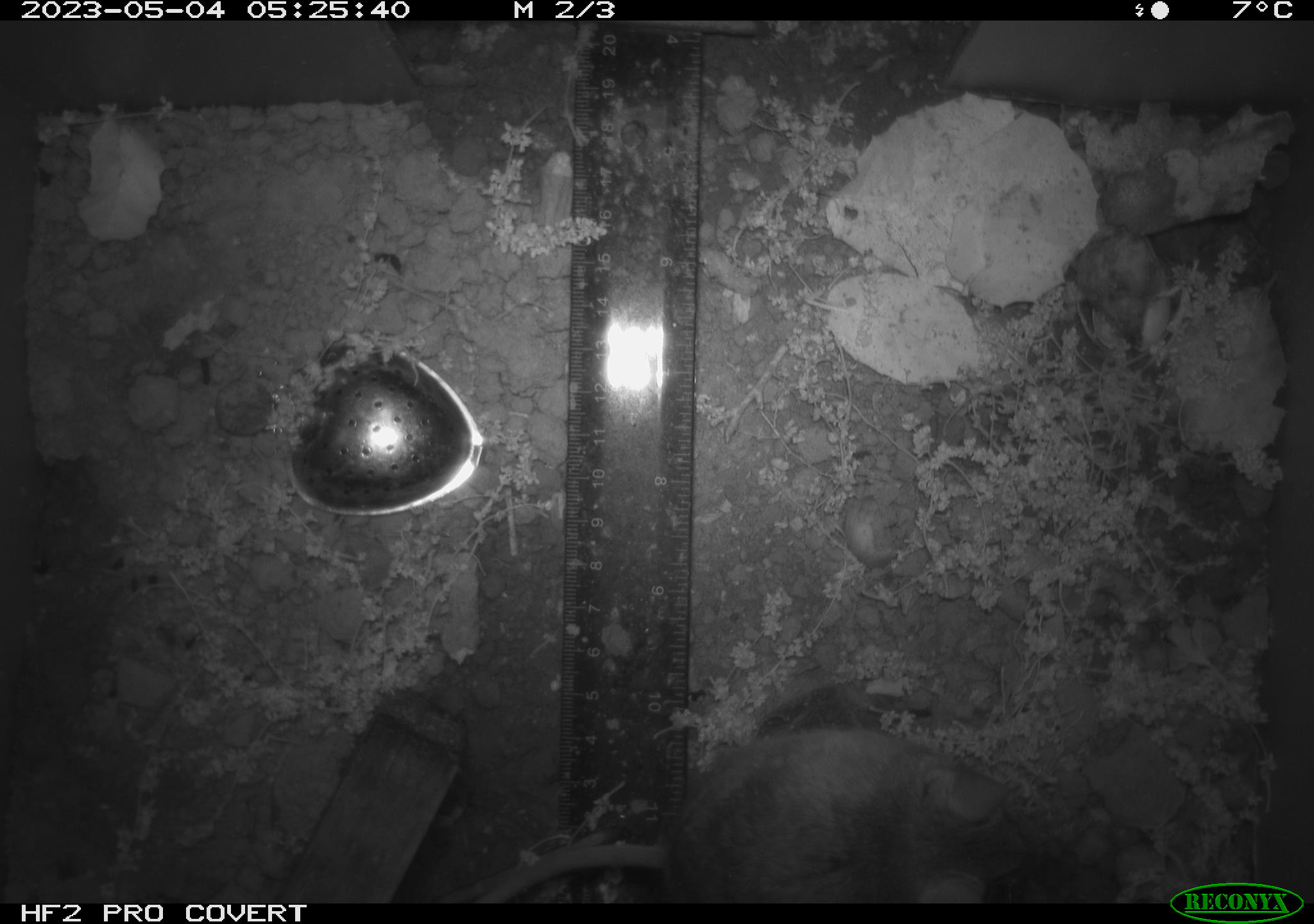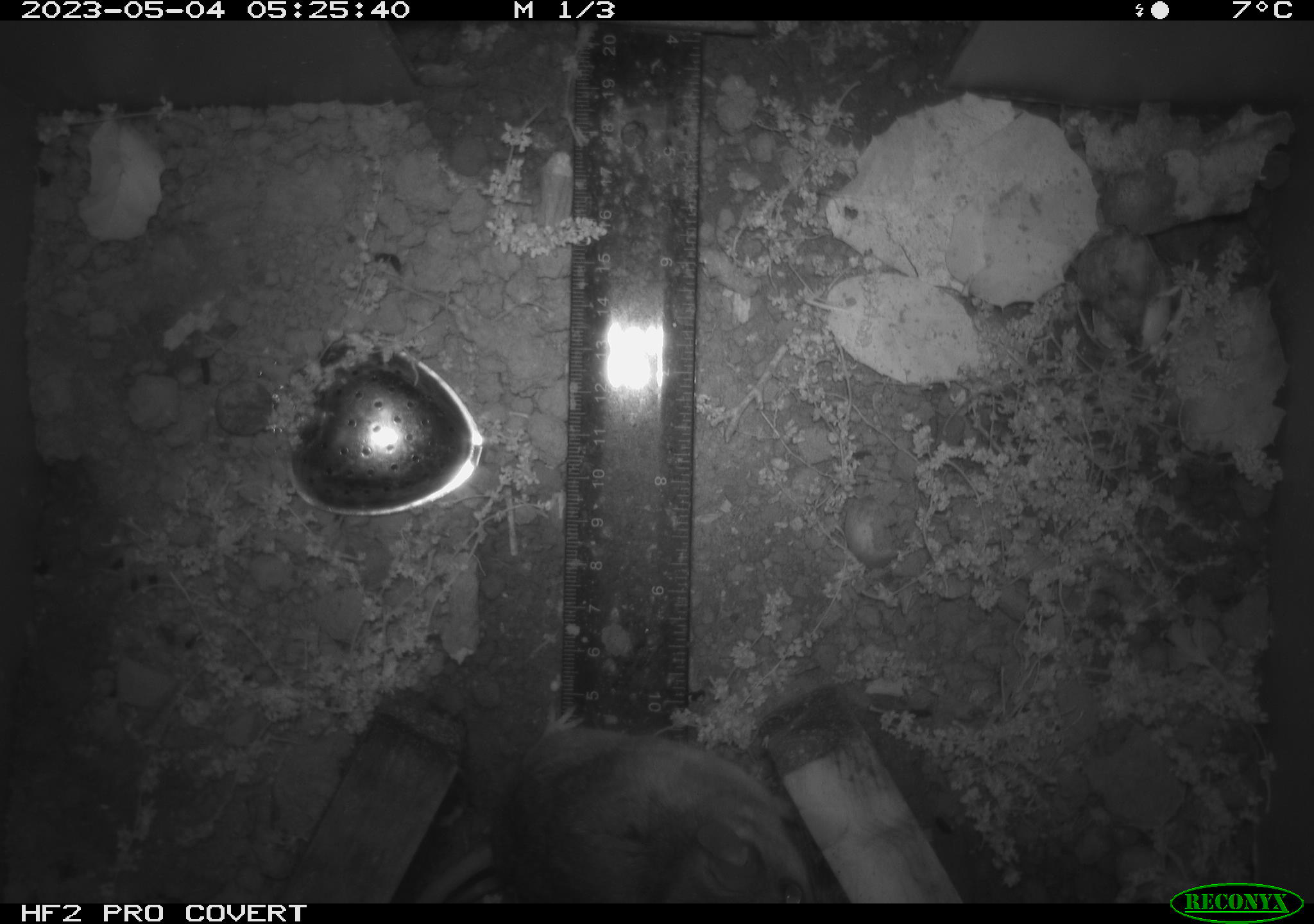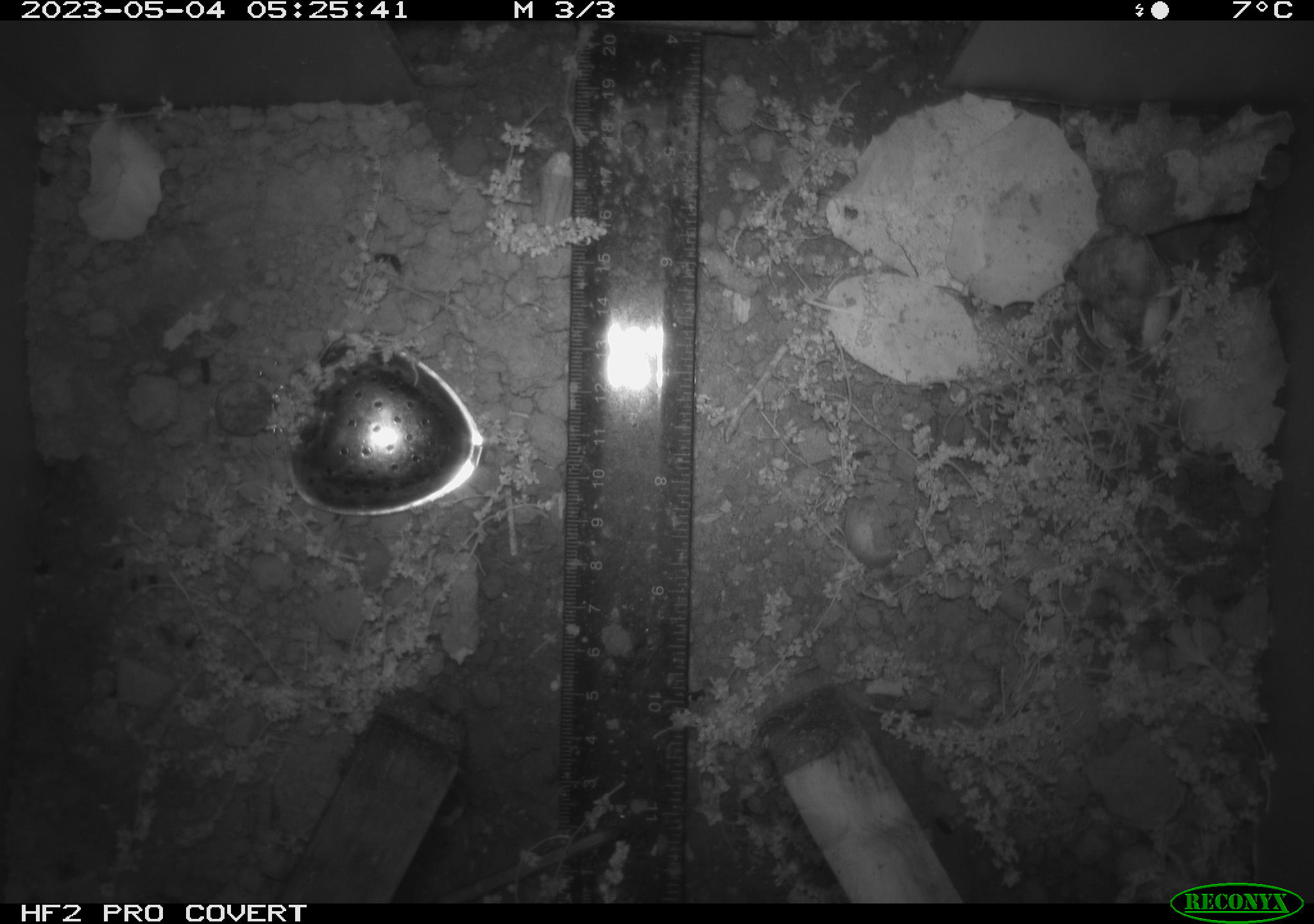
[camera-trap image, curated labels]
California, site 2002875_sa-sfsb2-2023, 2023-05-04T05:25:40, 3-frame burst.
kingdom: Animalia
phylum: Chordata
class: Mammalia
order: Rodentia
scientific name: Rodentia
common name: mouse species